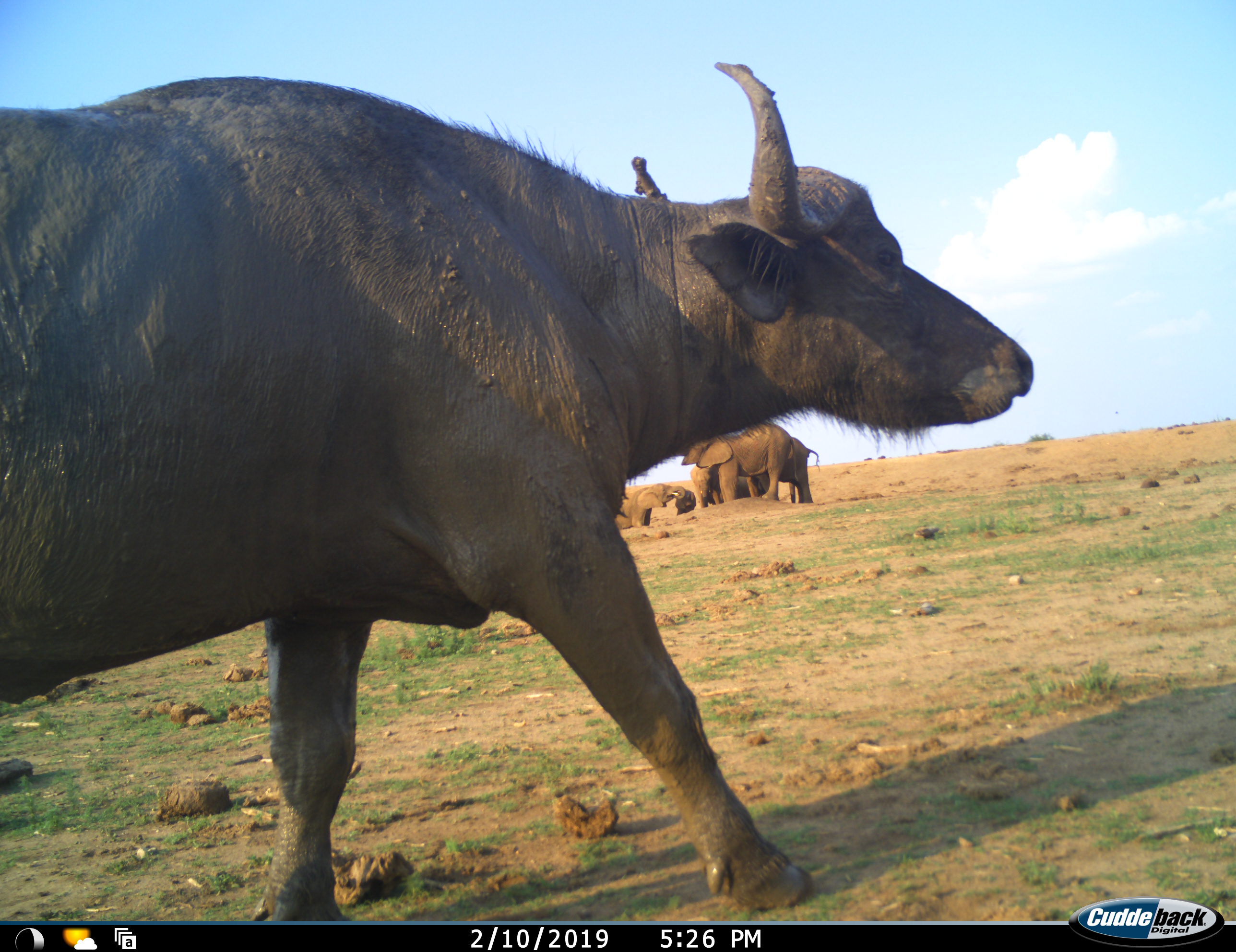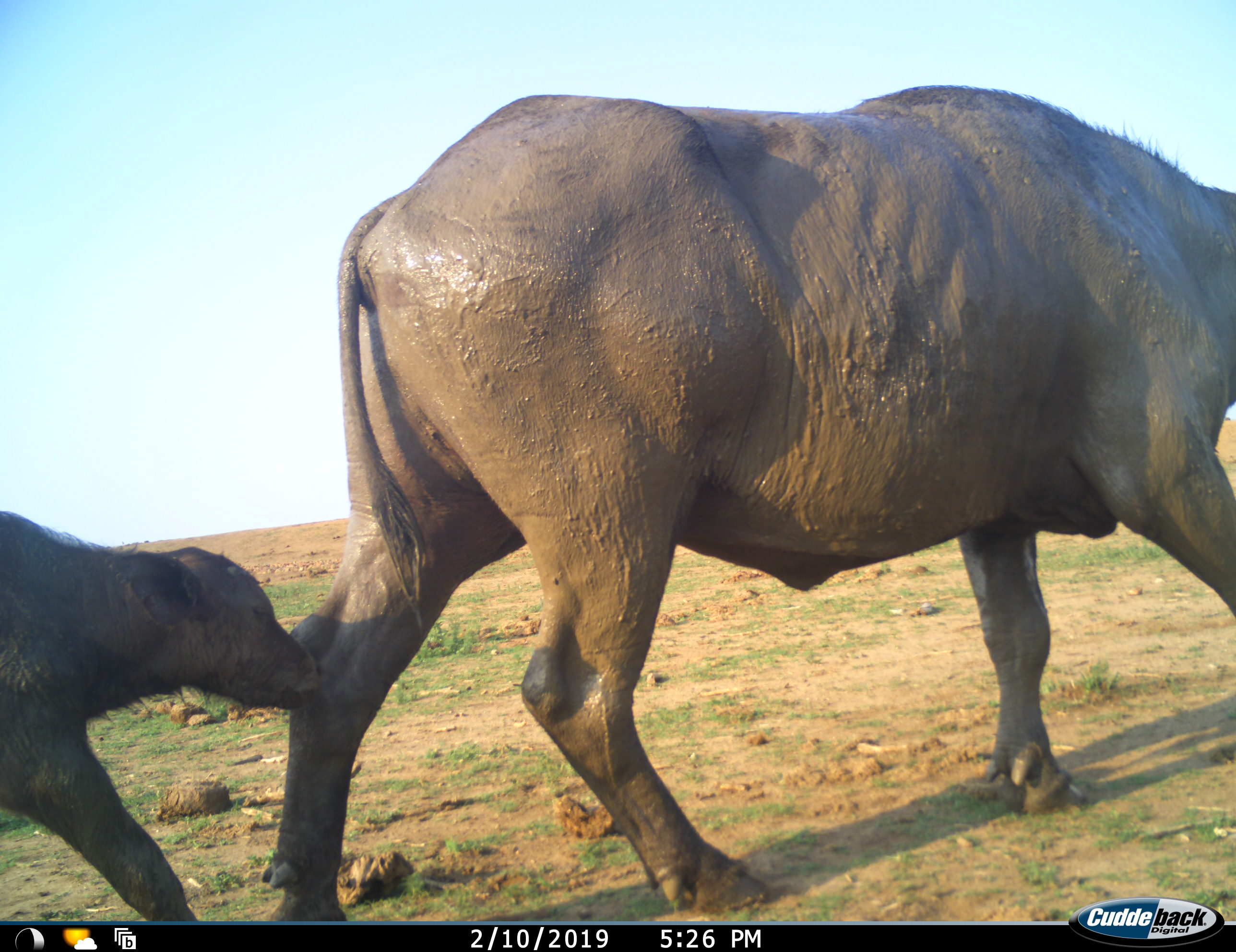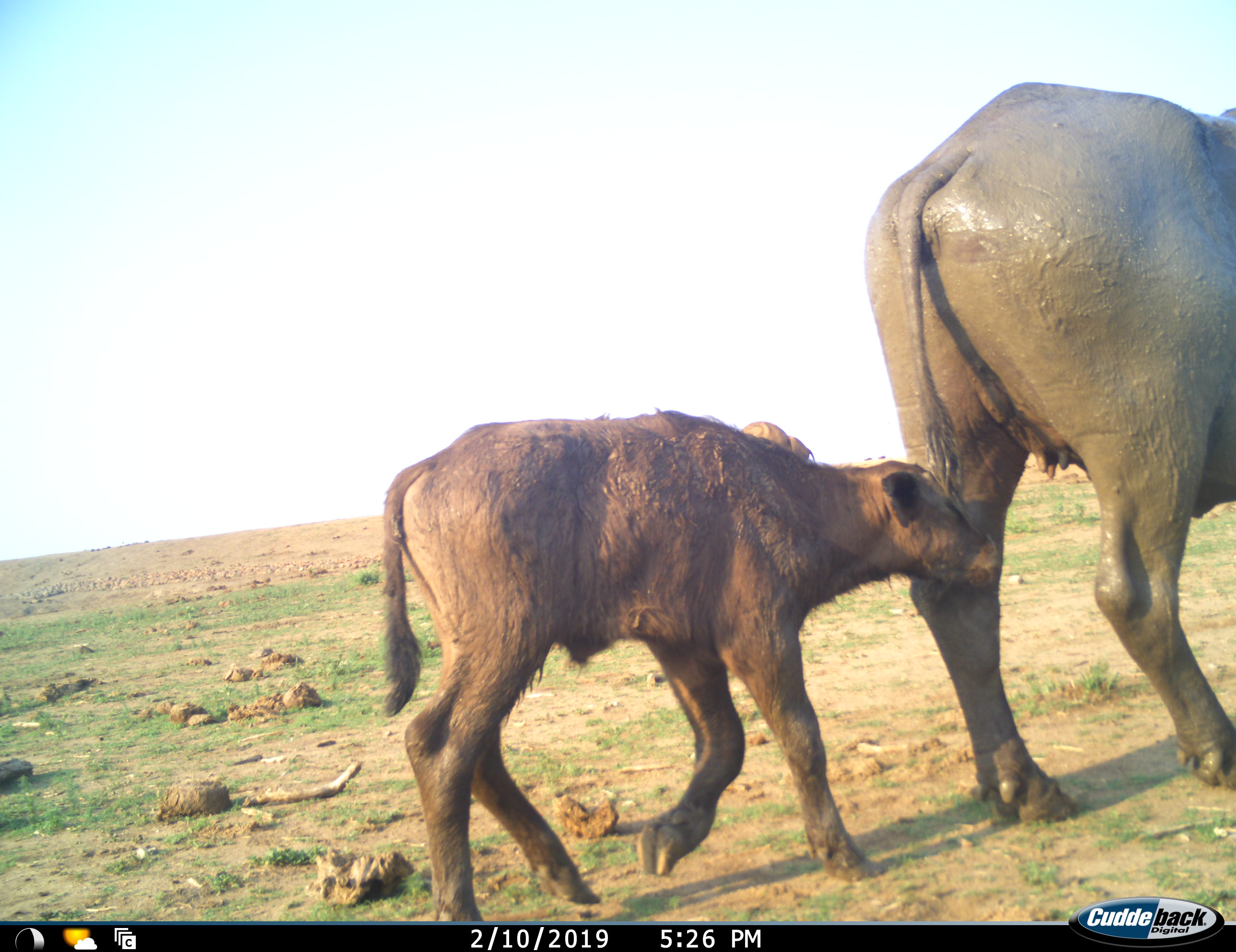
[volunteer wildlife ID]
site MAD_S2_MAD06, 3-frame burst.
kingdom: Animalia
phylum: Chordata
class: Mammalia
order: Artiodactyla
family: Bovidae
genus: Syncerus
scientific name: Syncerus caffer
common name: african buffalo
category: buffalo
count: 2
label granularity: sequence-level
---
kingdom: Animalia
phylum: Chordata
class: Mammalia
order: Proboscidea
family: Elephantidae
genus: Loxodonta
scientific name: Loxodonta africana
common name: african bush elephant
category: elephant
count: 5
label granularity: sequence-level